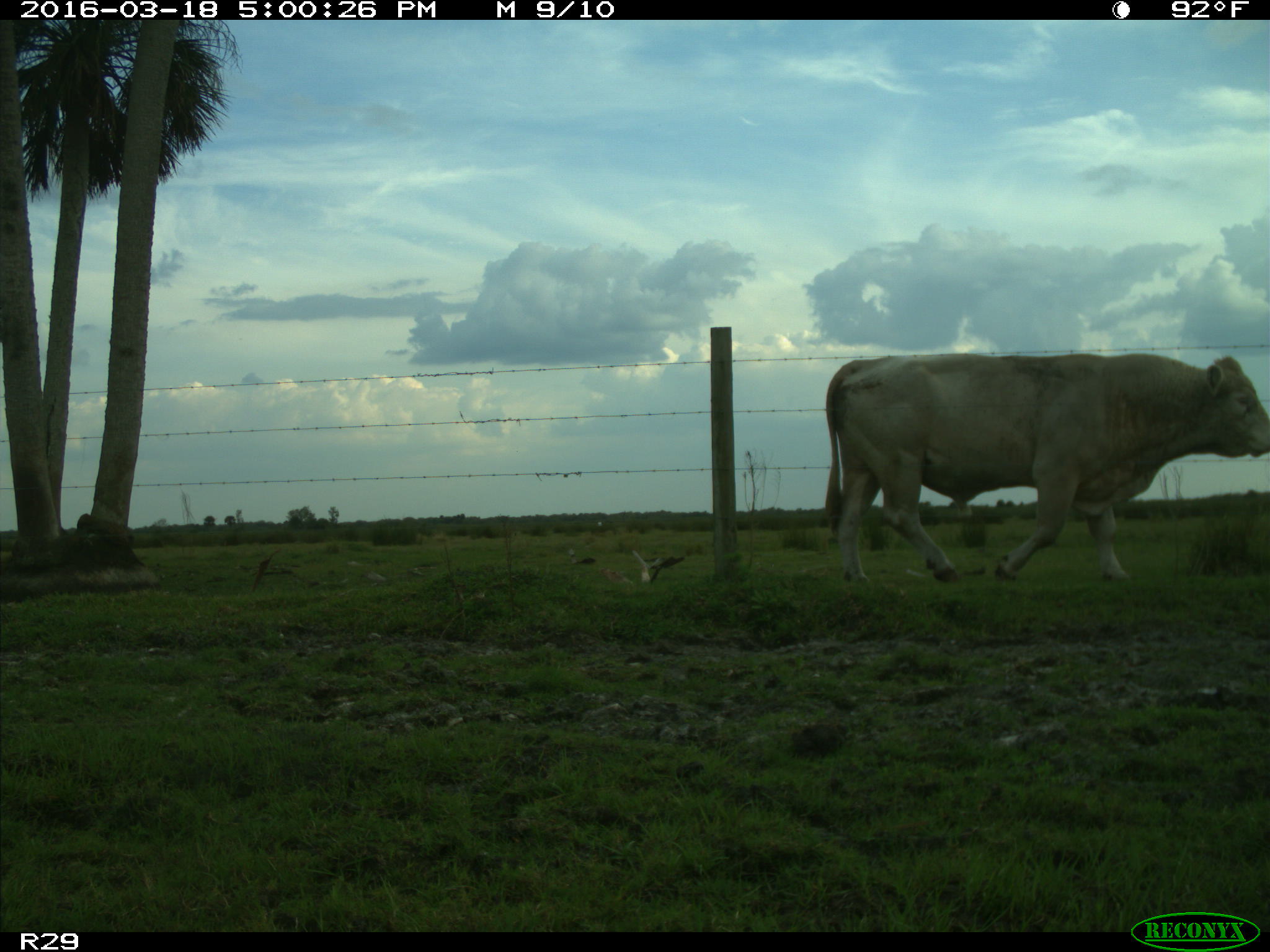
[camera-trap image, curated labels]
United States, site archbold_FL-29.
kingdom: Animalia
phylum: Chordata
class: Mammalia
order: Artiodactyla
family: Bovidae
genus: Bos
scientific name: Bos taurus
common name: domestic cow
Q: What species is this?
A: Bos taurus (domestic cow).